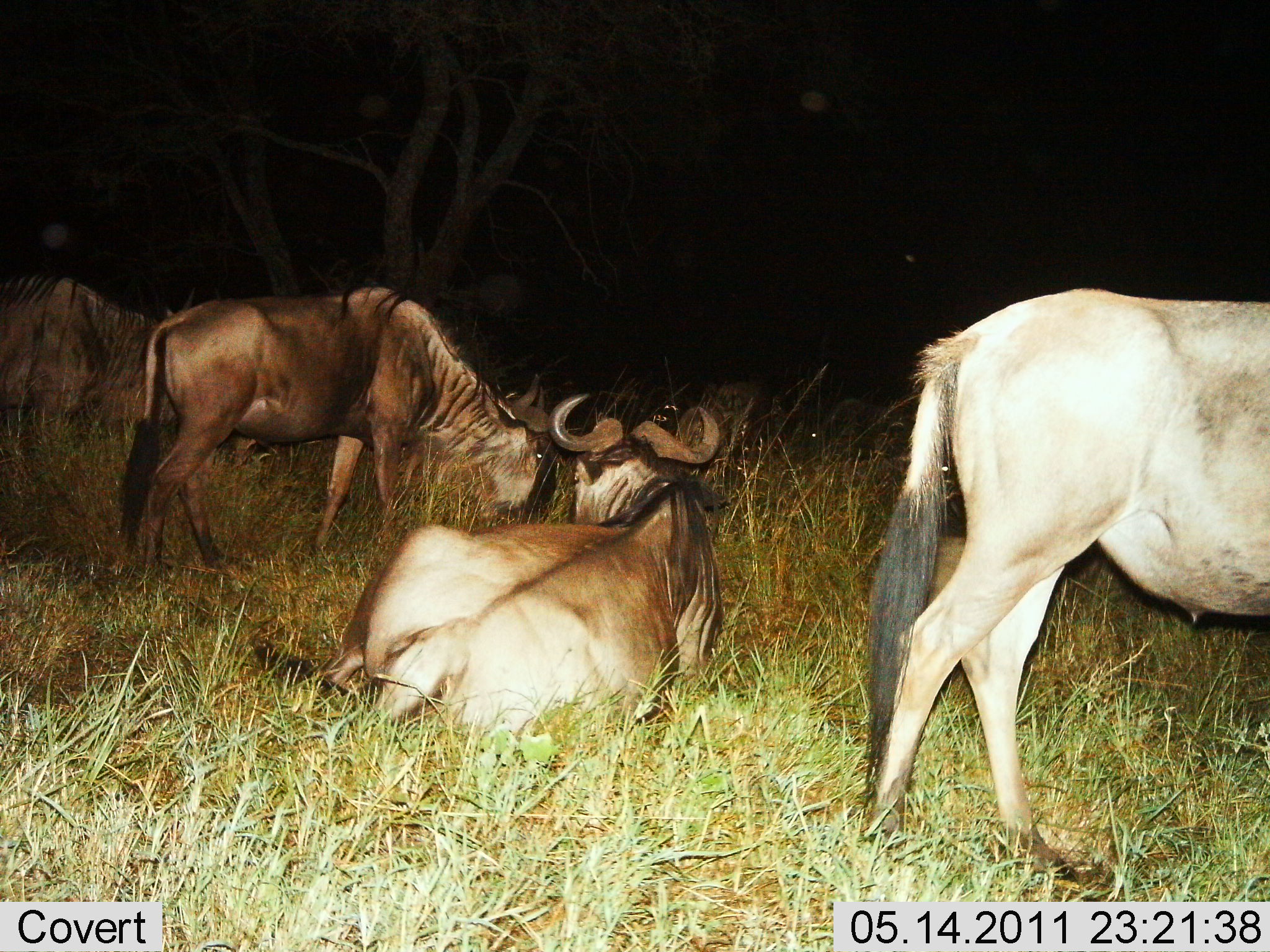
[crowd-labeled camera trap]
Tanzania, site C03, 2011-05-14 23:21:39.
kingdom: Animalia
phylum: Chordata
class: Mammalia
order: Artiodactyla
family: Bovidae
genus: Connochaetes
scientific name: Connochaetes taurinus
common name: blue wildebeest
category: wildebeest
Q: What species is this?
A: Wildebeest (blue wildebeest) (Connochaetes taurinus).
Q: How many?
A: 4.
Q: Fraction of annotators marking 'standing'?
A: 70%.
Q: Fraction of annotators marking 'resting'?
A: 90%.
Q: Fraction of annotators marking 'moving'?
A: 10%.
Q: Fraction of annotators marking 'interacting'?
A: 0%.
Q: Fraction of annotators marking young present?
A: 0%.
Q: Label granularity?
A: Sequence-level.